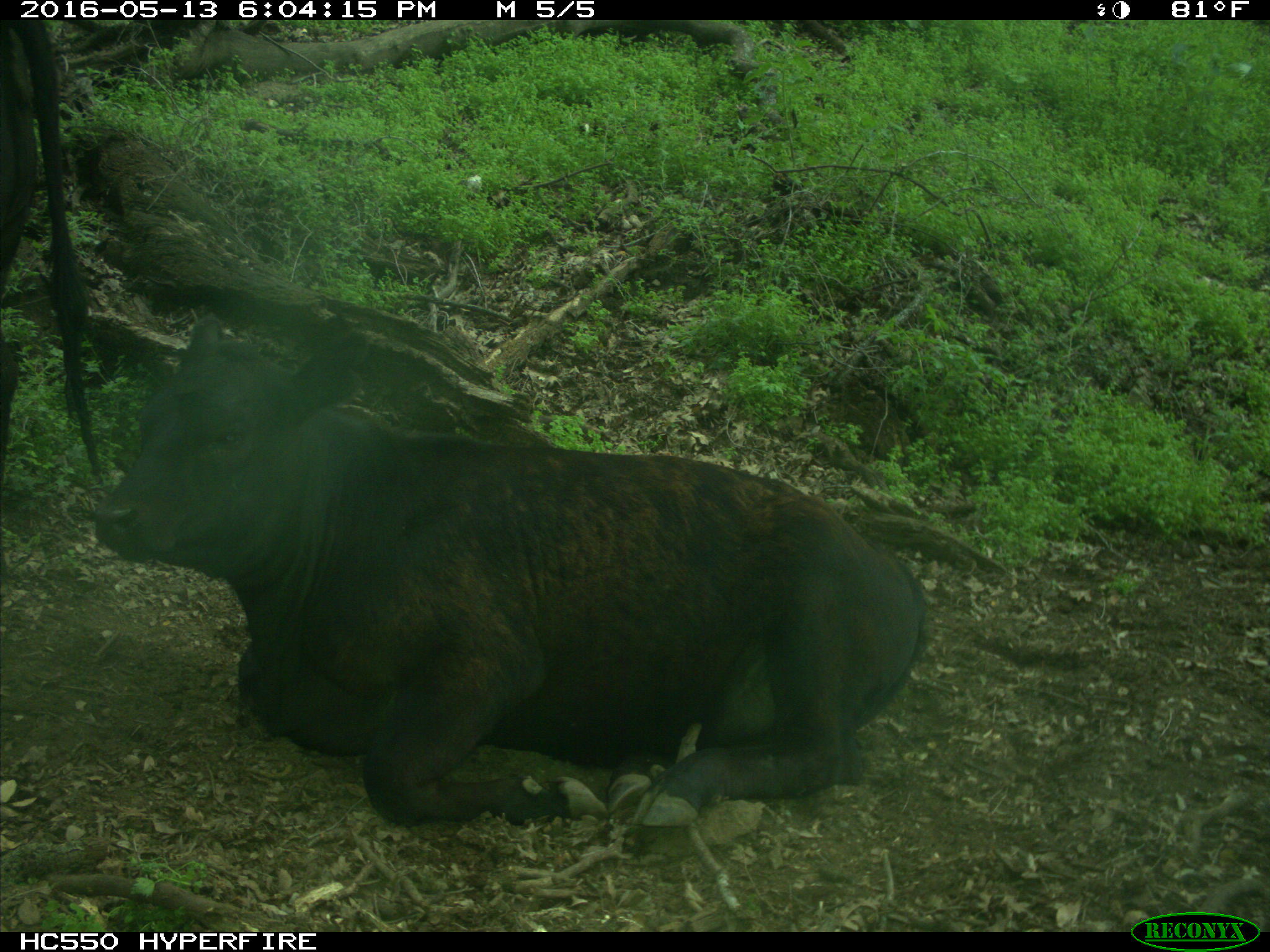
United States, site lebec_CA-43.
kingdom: Animalia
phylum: Chordata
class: Mammalia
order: Artiodactyla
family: Bovidae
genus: Bos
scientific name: Bos taurus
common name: domestic cow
Bos taurus (domestic cow).